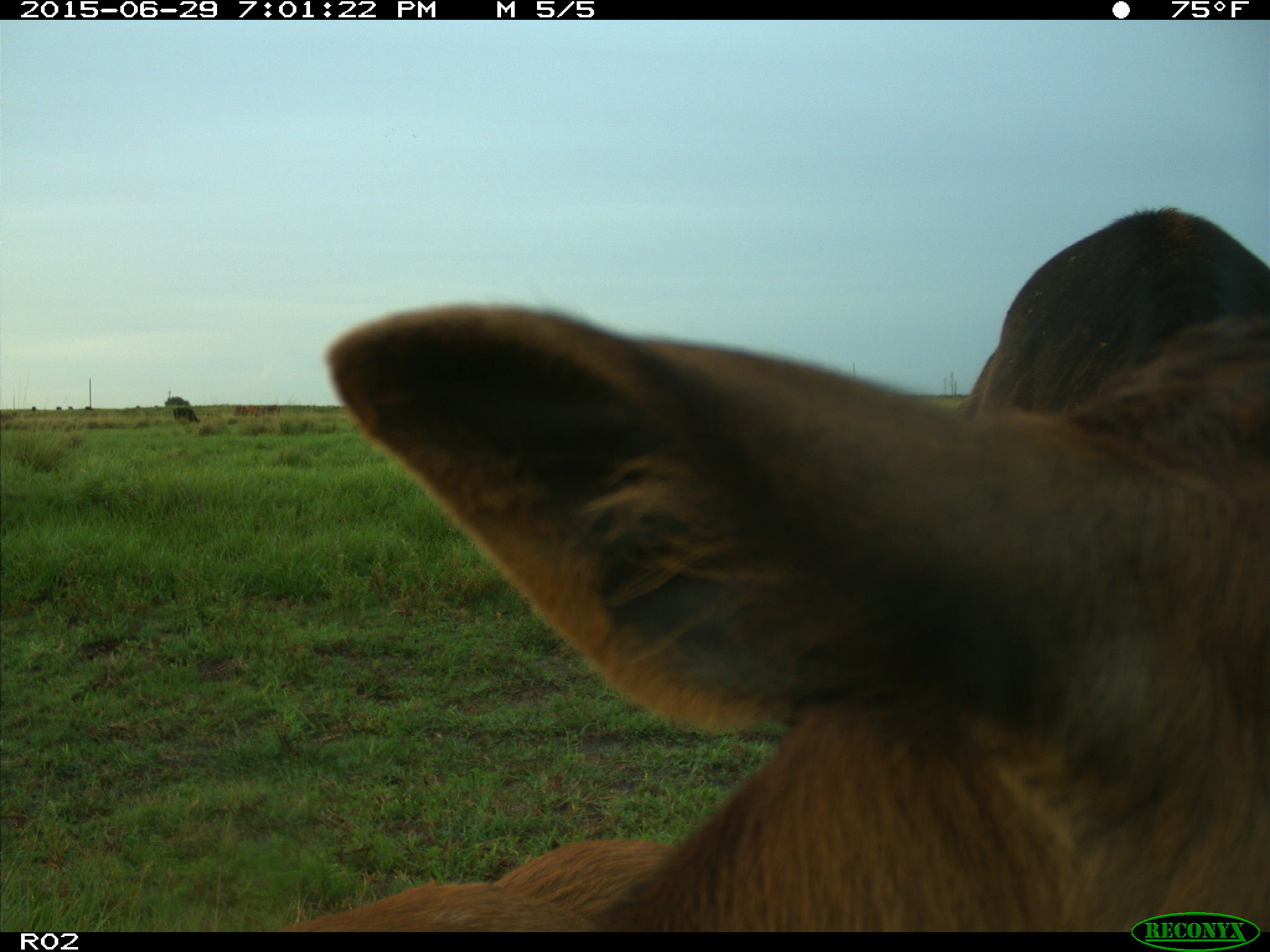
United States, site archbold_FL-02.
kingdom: Animalia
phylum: Chordata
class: Mammalia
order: Artiodactyla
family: Bovidae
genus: Bos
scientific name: Bos taurus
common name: domestic cow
Bos taurus (domestic cow).